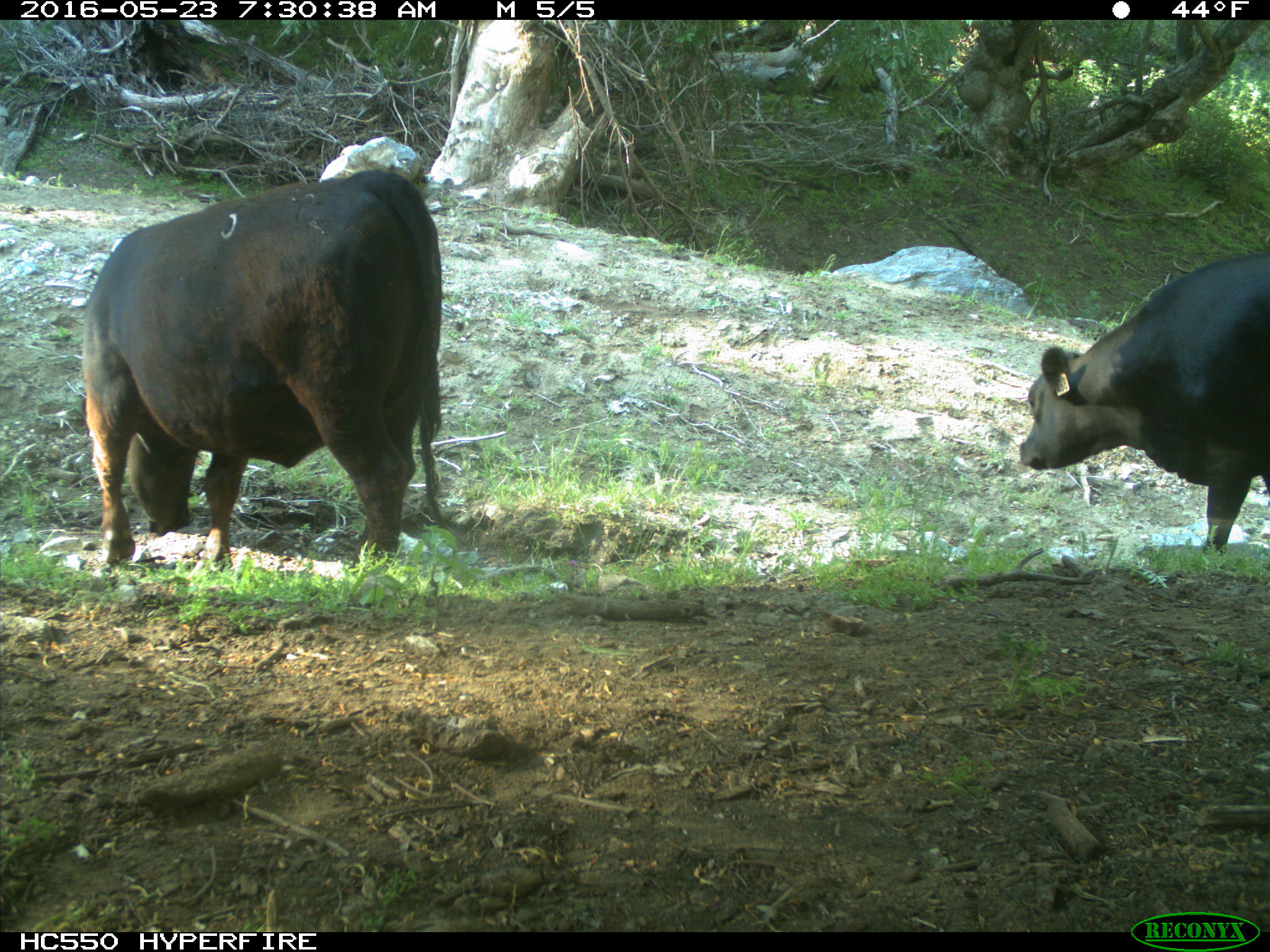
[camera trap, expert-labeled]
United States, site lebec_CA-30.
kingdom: Animalia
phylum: Chordata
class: Mammalia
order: Artiodactyla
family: Bovidae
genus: Bos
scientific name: Bos taurus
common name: domestic cow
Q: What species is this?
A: Bos taurus (domestic cow).